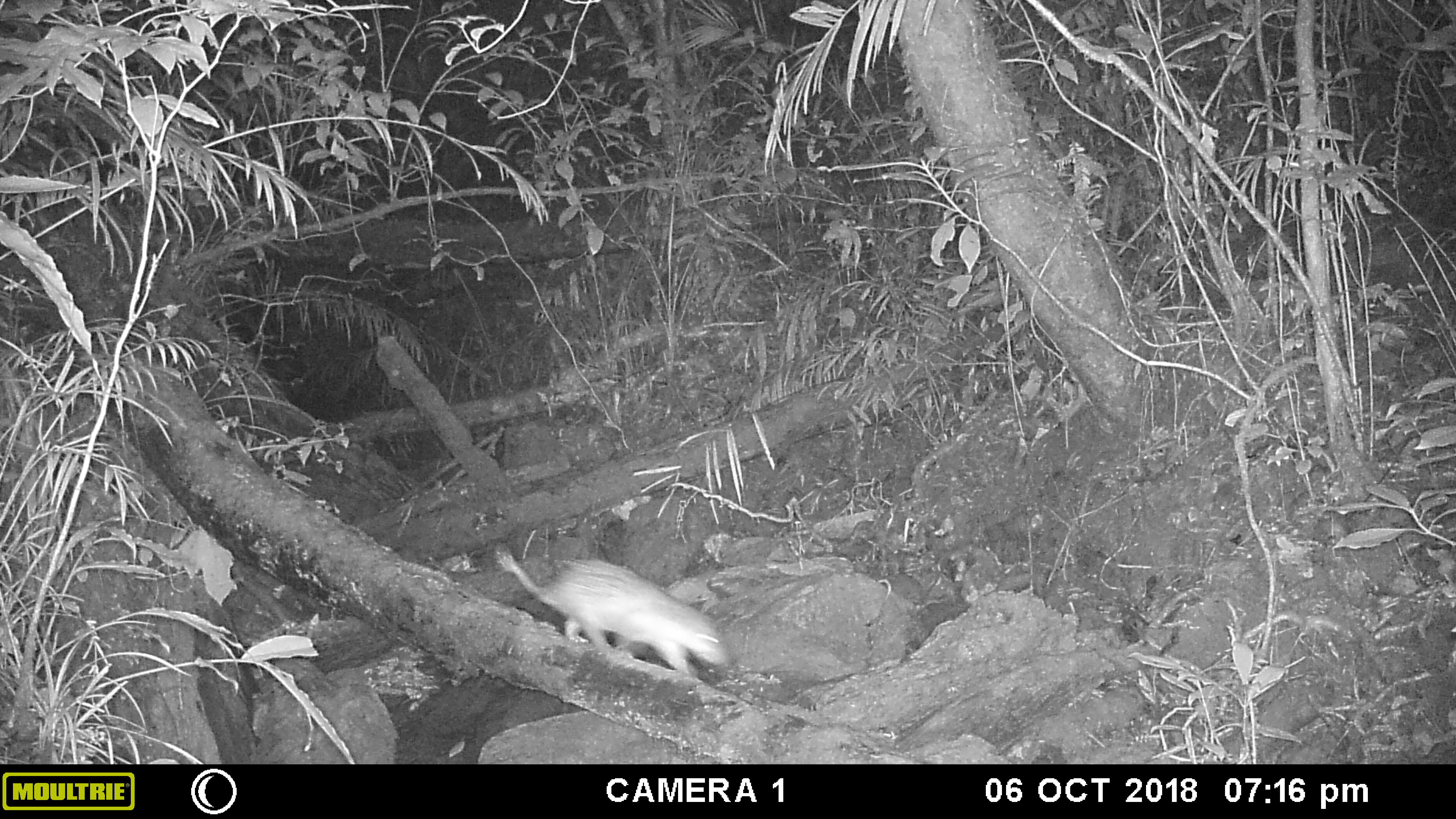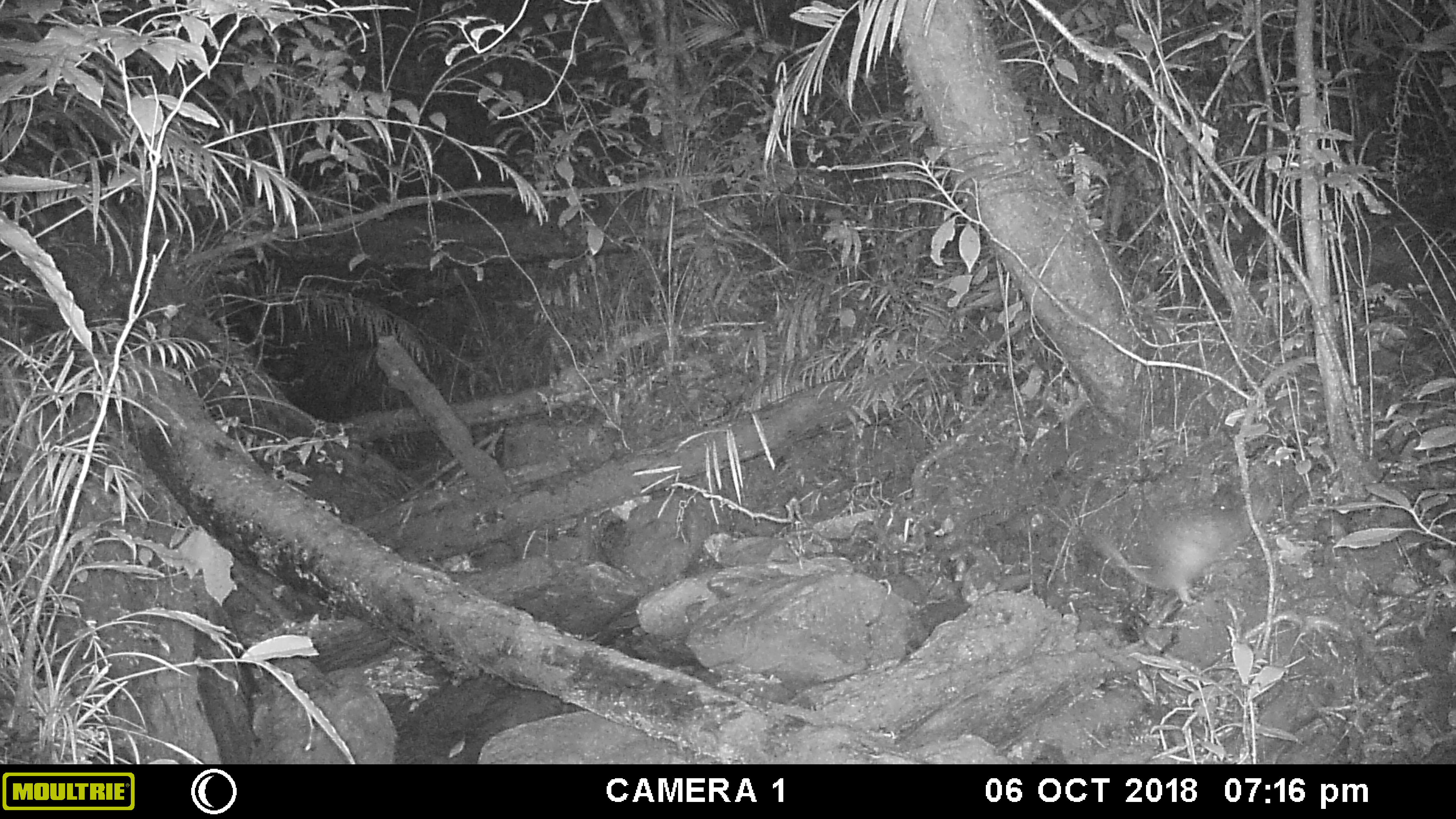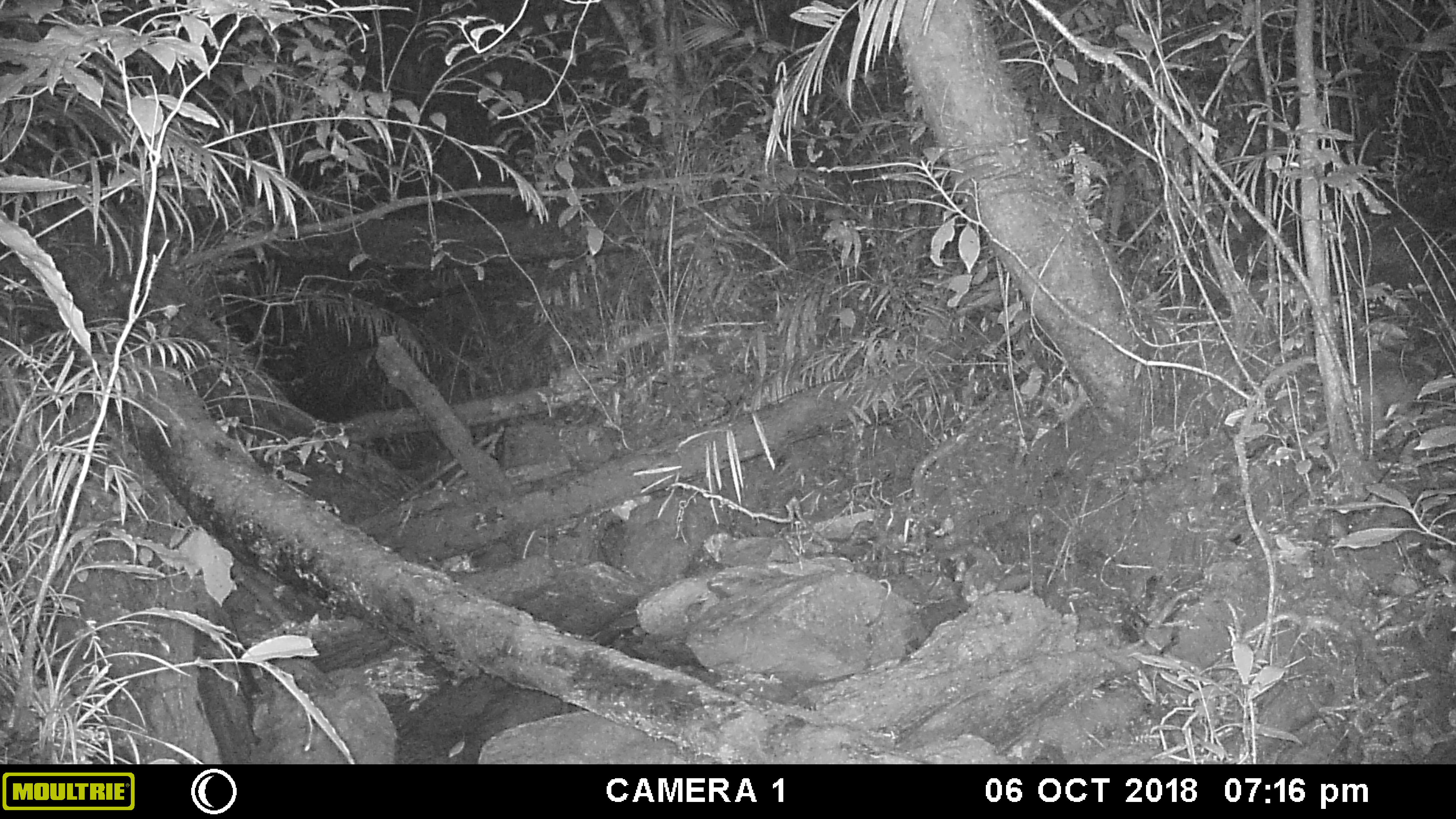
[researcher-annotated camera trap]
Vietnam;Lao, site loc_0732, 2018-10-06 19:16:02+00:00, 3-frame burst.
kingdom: Animalia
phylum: Chordata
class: Mammalia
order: Rodentia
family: Hystricidae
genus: Atherurus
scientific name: Atherurus macrourus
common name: asiatic brush-tailed porcupine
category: asiatic brush tailed porcupine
Asiatic brush tailed porcupine (asiatic brush-tailed porcupine) (Atherurus macrourus). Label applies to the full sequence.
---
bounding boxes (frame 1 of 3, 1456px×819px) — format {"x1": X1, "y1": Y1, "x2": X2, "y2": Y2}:
asiatic brush tailed porcupine: {"x1": 494, "y1": 543, "x2": 730, "y2": 675}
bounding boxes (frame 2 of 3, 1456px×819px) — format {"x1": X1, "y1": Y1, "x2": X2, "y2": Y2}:
asiatic brush tailed porcupine: {"x1": 1095, "y1": 482, "x2": 1249, "y2": 606}